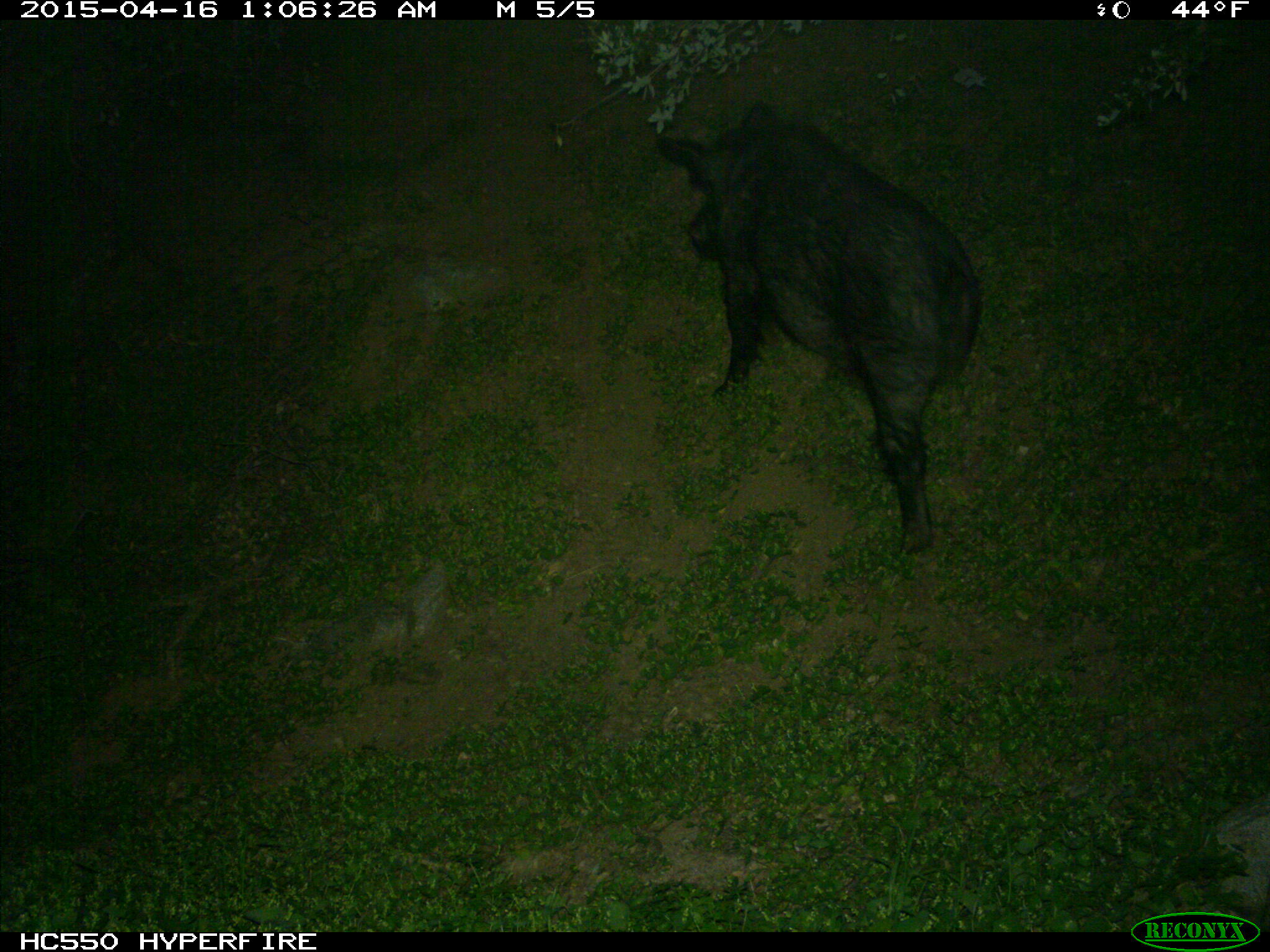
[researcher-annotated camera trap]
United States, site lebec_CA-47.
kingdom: Animalia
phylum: Chordata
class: Mammalia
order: Artiodactyla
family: Suidae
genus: Sus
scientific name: Sus scrofa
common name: wild boar